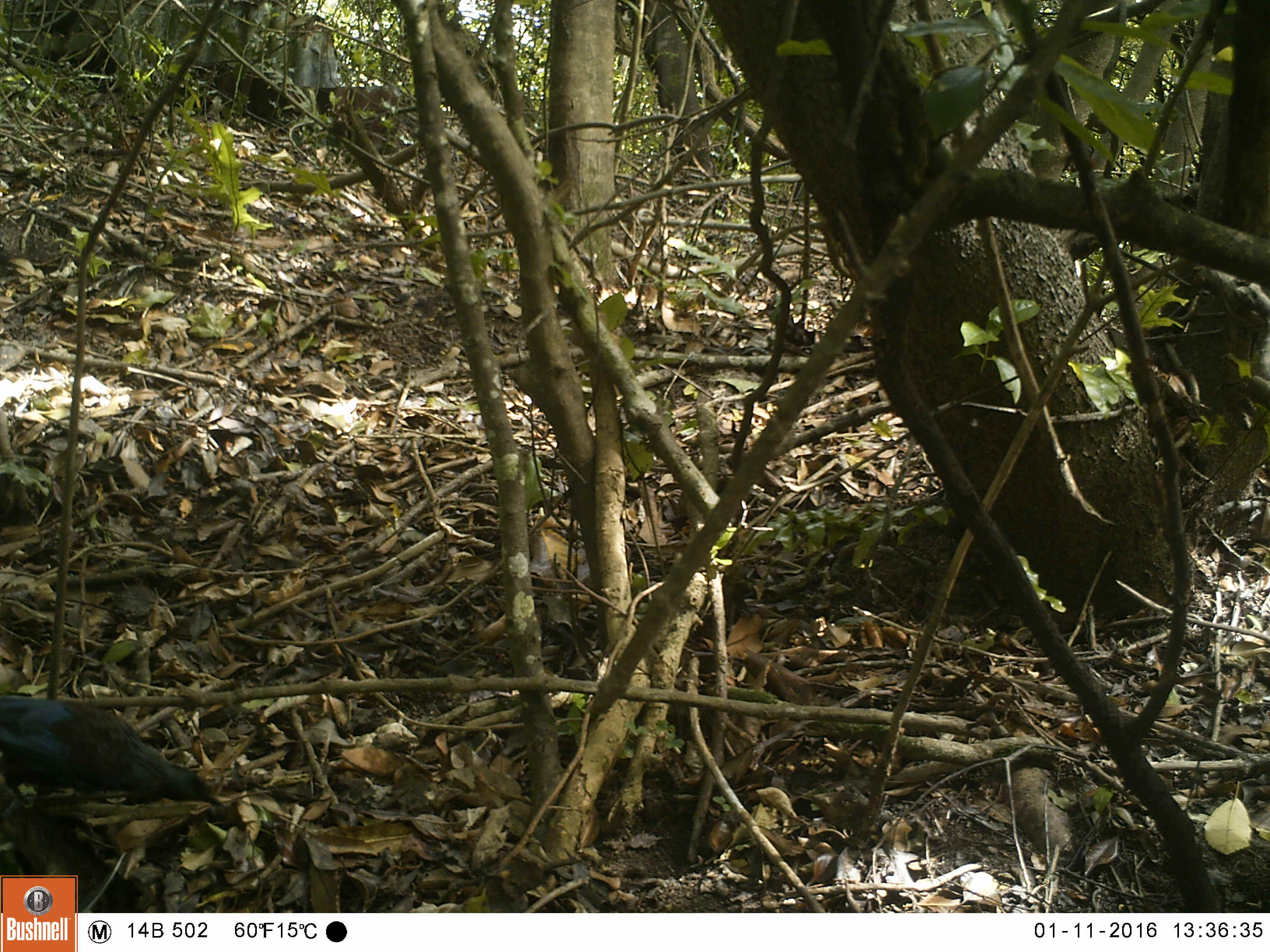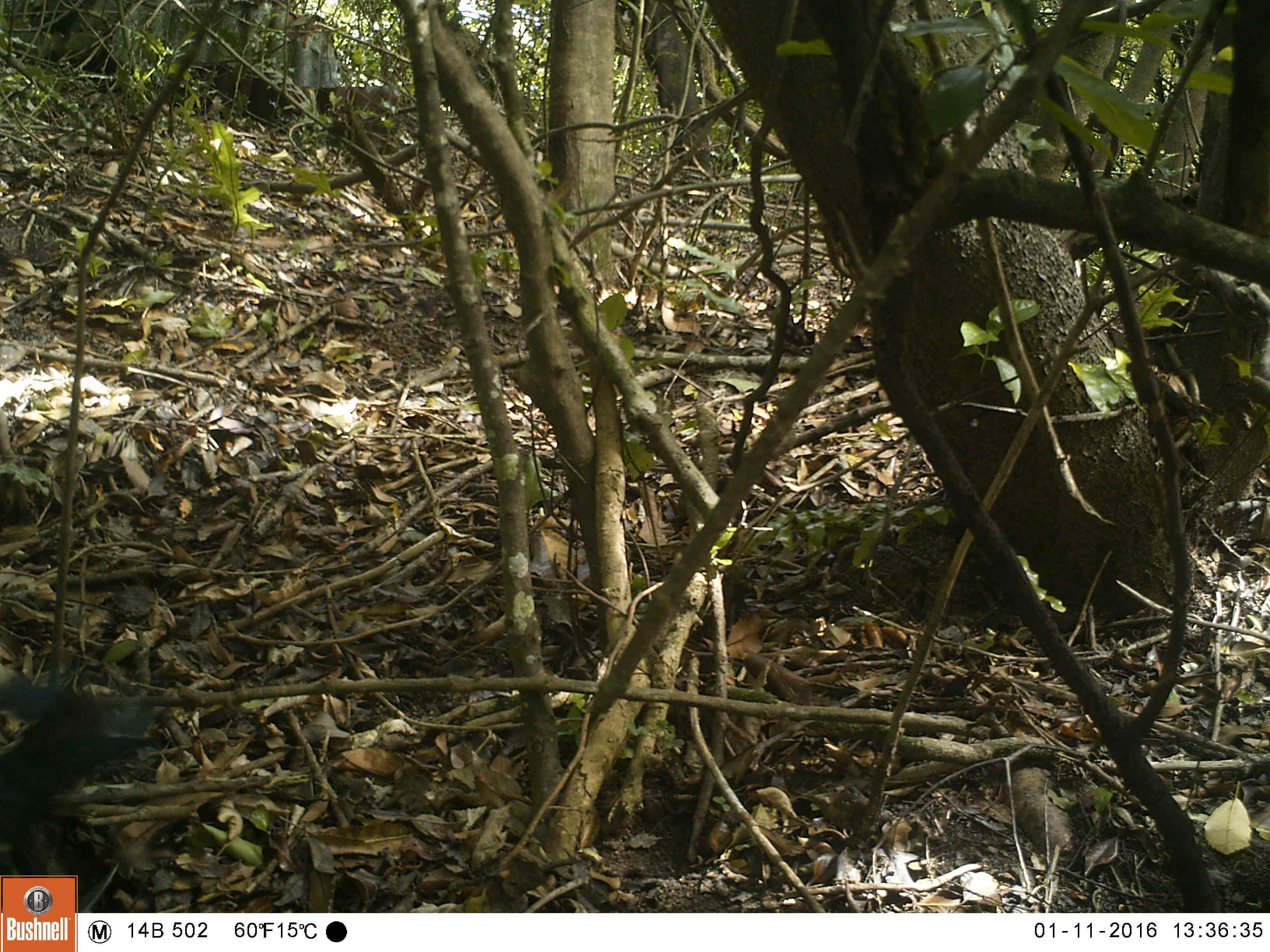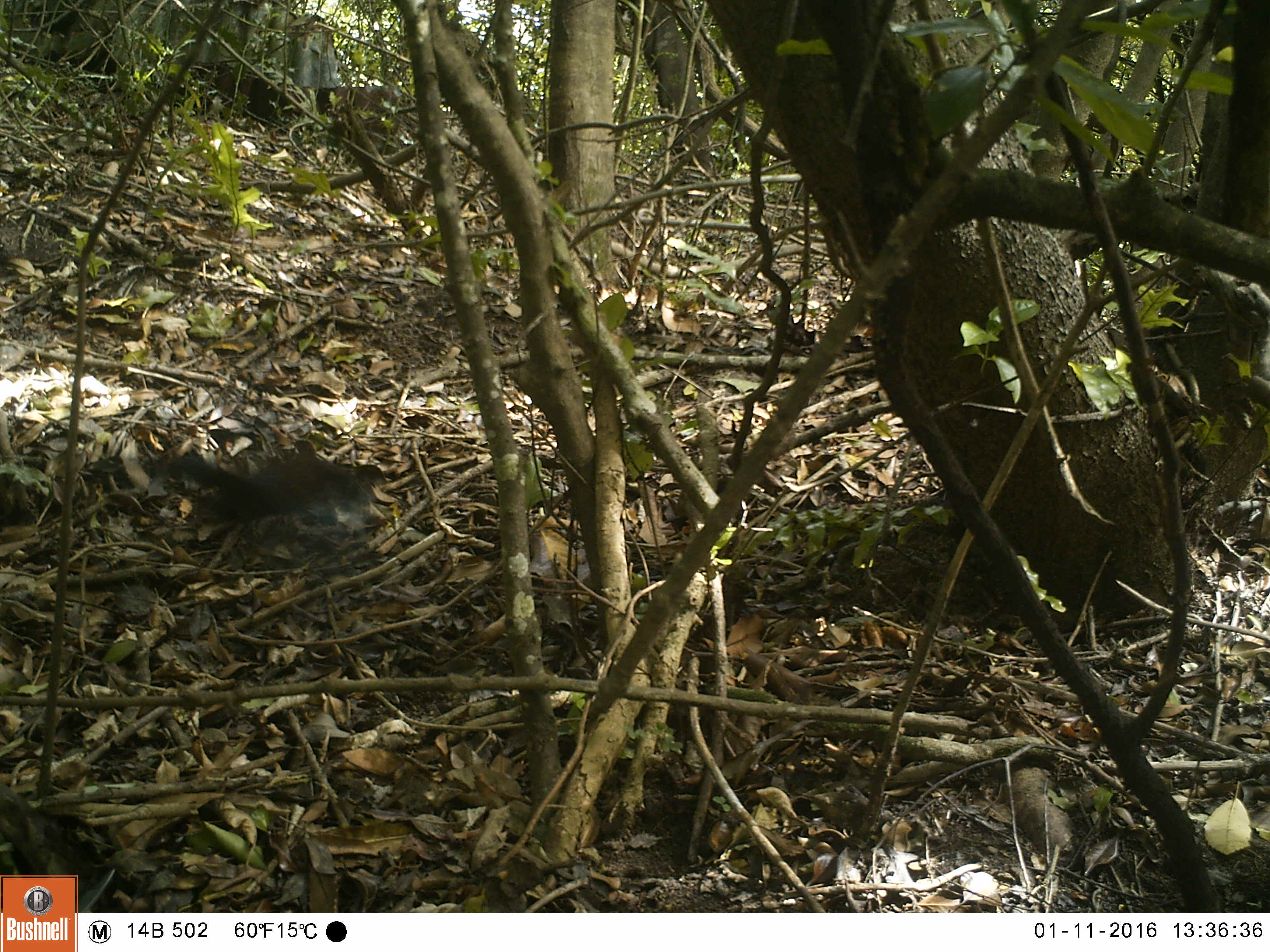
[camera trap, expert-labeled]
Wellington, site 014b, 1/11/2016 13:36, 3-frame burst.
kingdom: Animalia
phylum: Chordata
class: Aves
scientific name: Aves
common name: bird